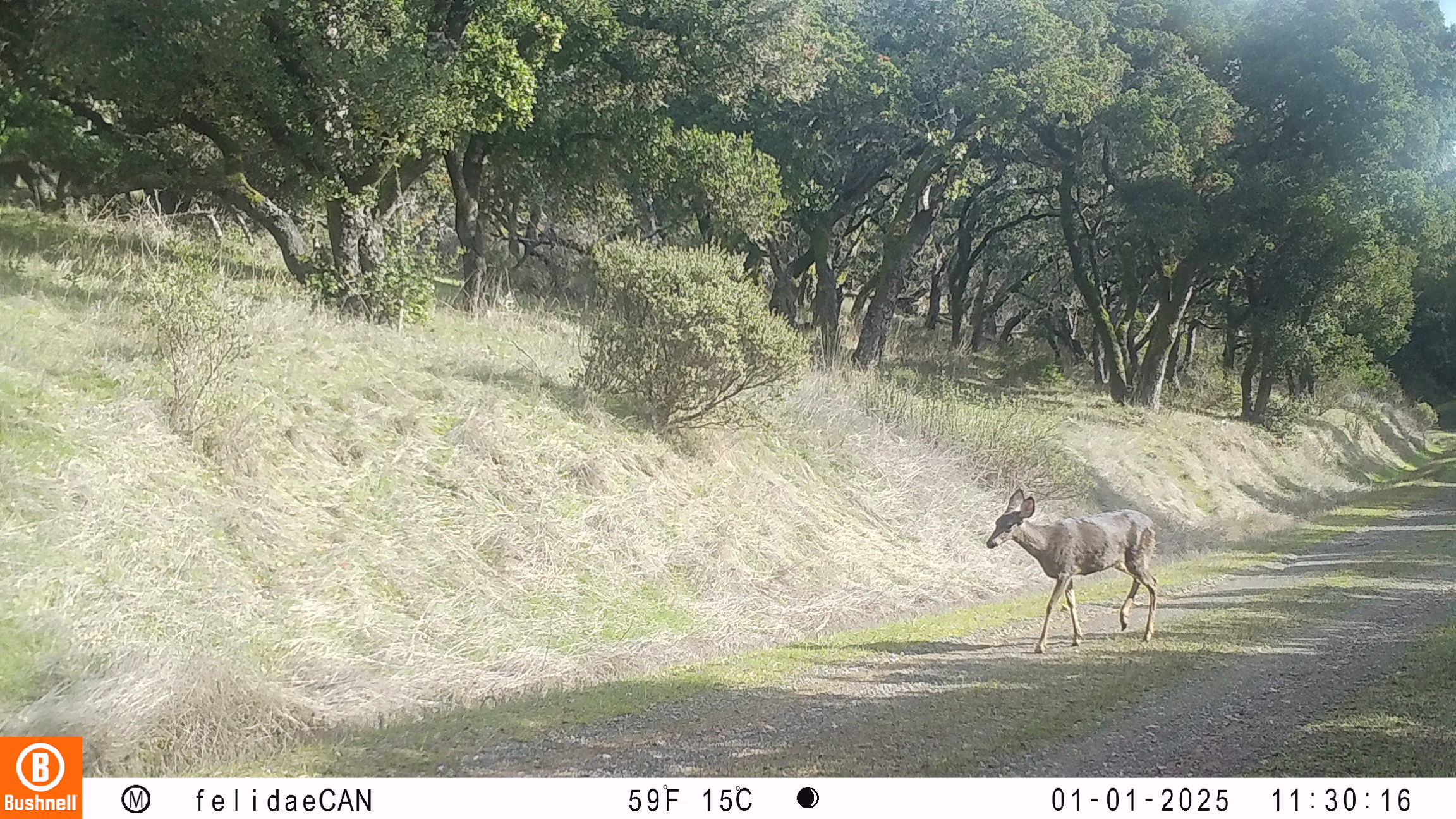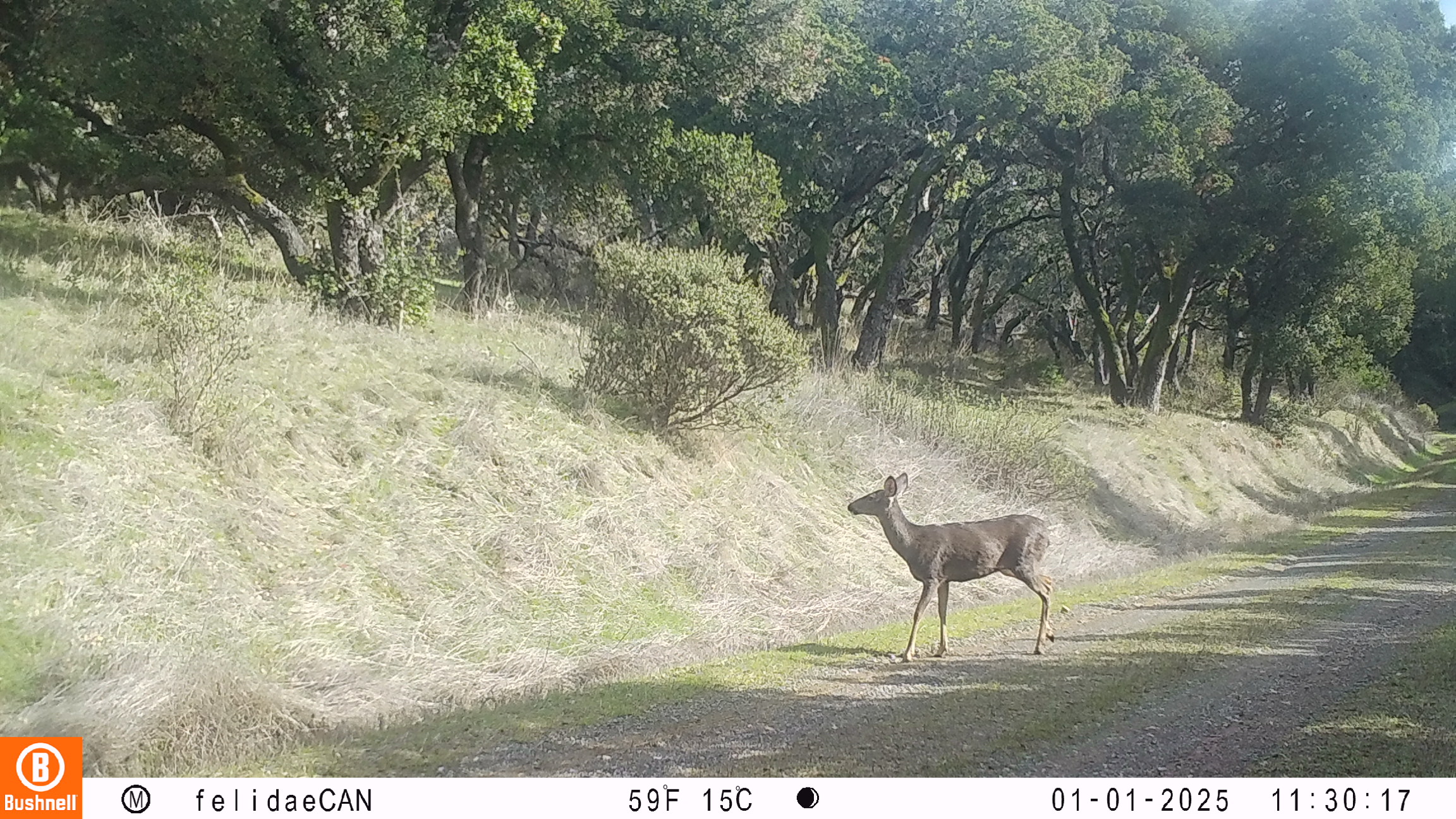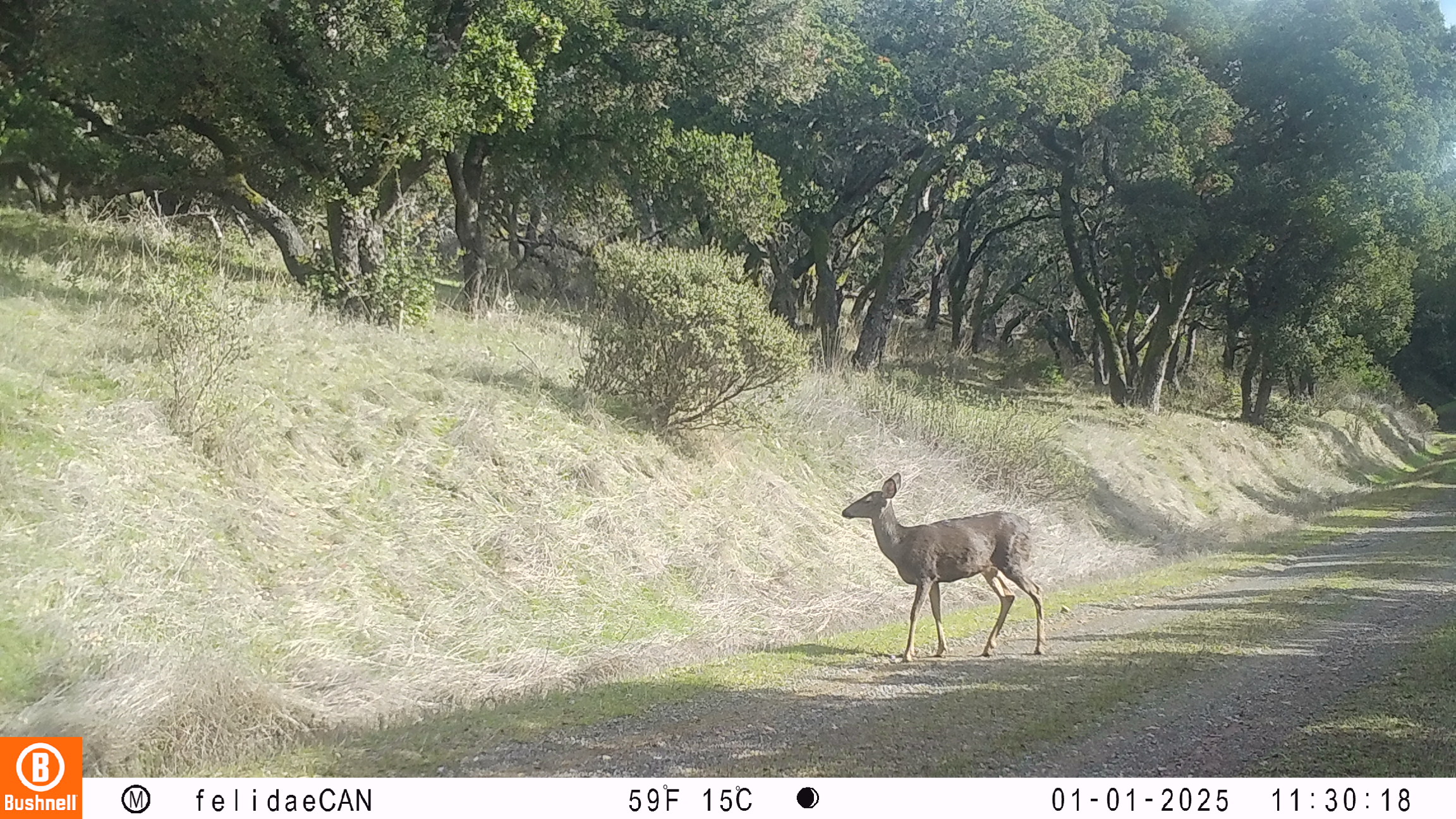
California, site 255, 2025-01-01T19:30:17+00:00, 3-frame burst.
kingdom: Animalia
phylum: Chordata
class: Mammalia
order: Artiodactyla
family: Cervidae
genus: Odocoileus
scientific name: Odocoileus hemionus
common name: mule deer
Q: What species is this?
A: Mule deer (Odocoileus hemionus).